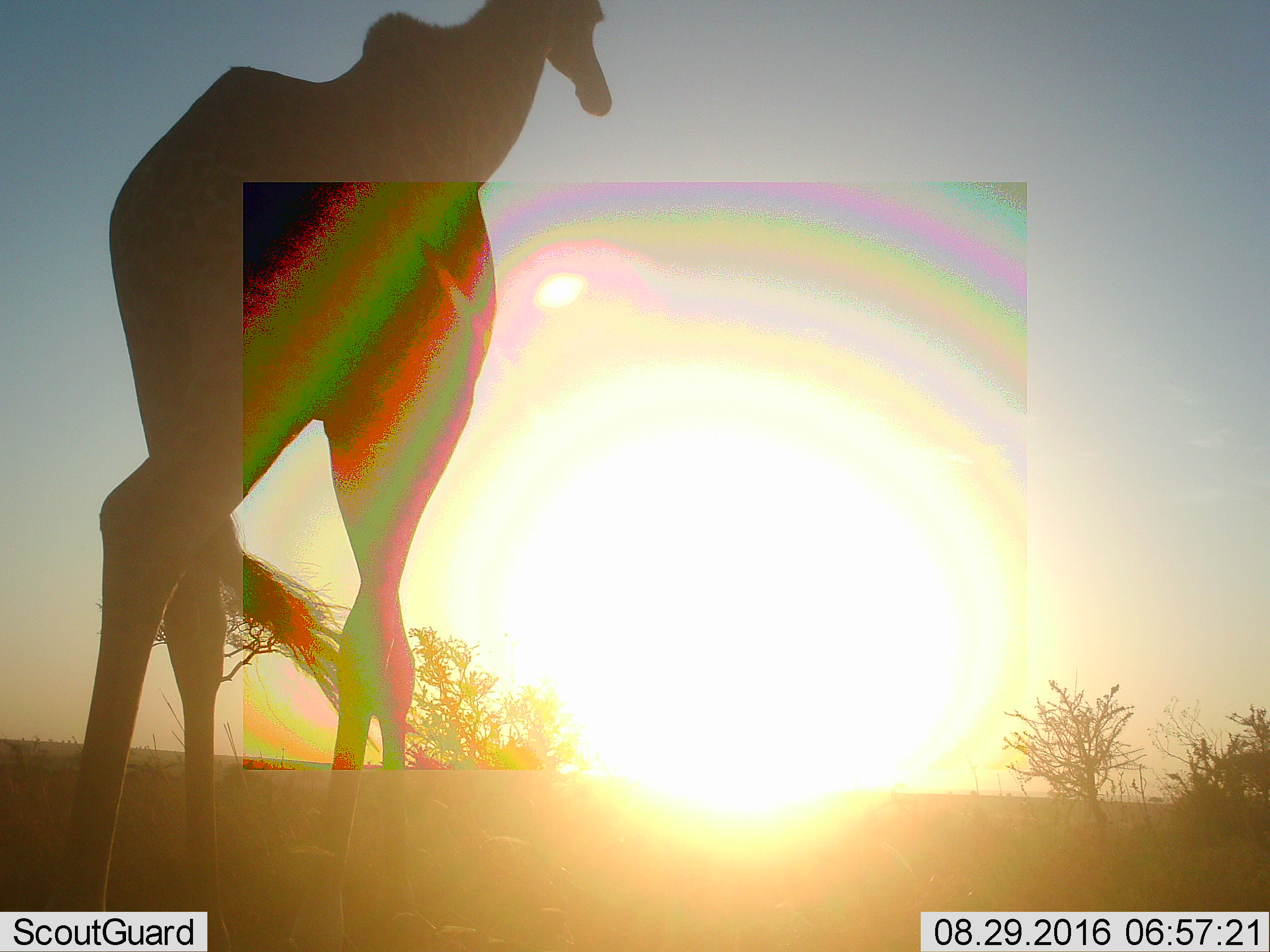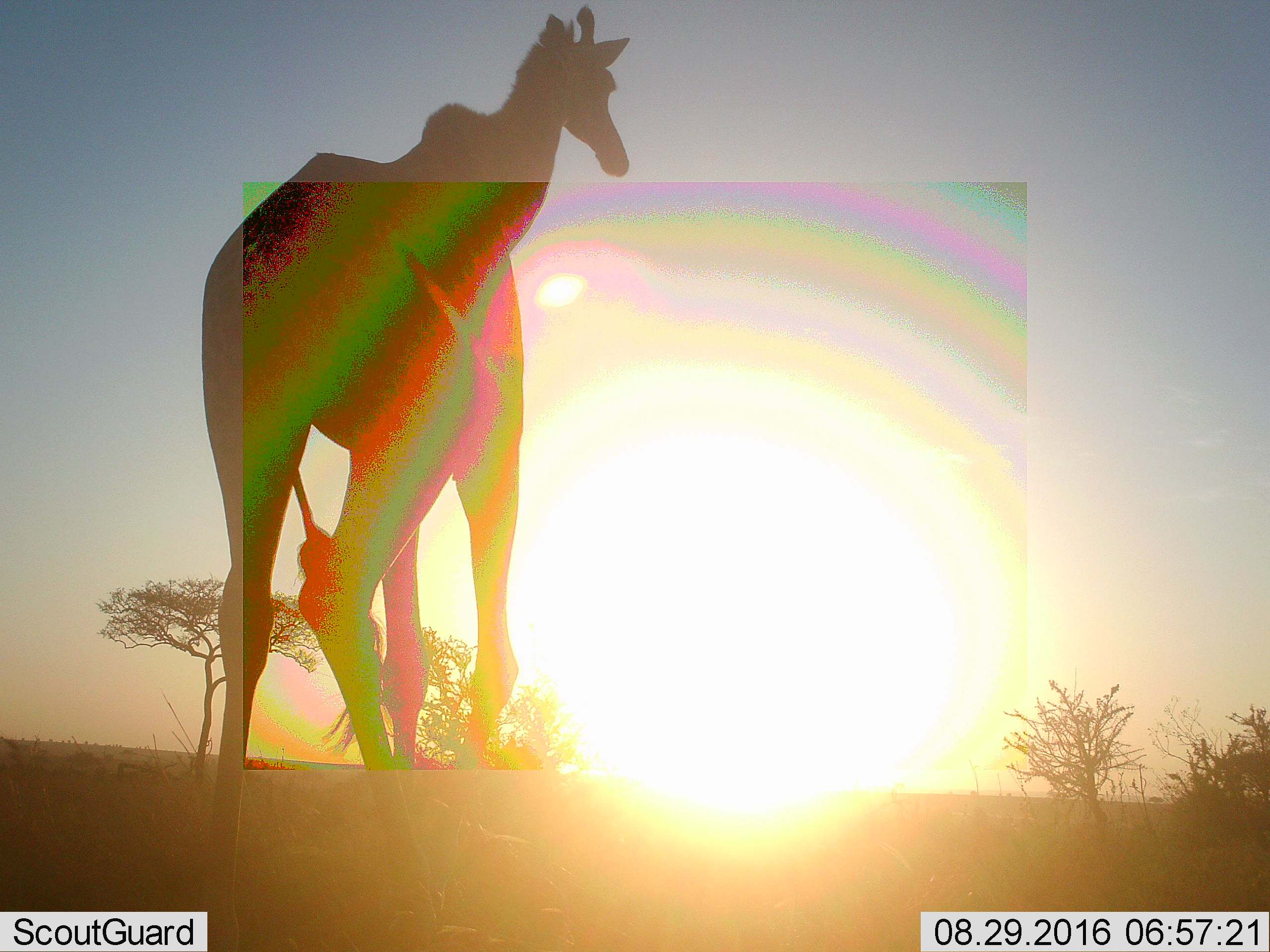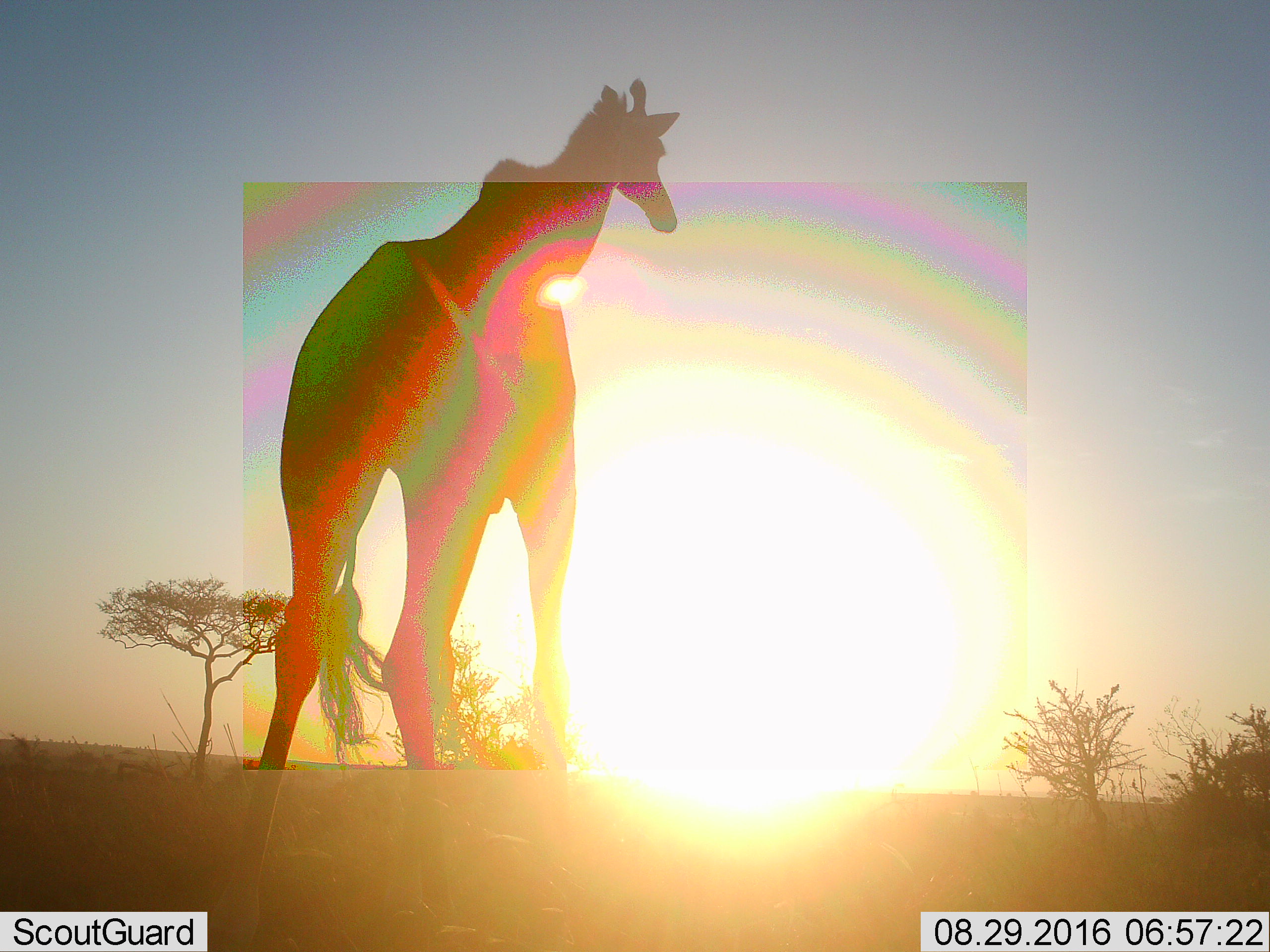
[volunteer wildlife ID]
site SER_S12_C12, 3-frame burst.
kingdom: Animalia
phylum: Chordata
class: Mammalia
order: Artiodactyla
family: Giraffidae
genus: Giraffa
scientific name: Giraffa camelopardalis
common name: giraffe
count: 1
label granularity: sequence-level